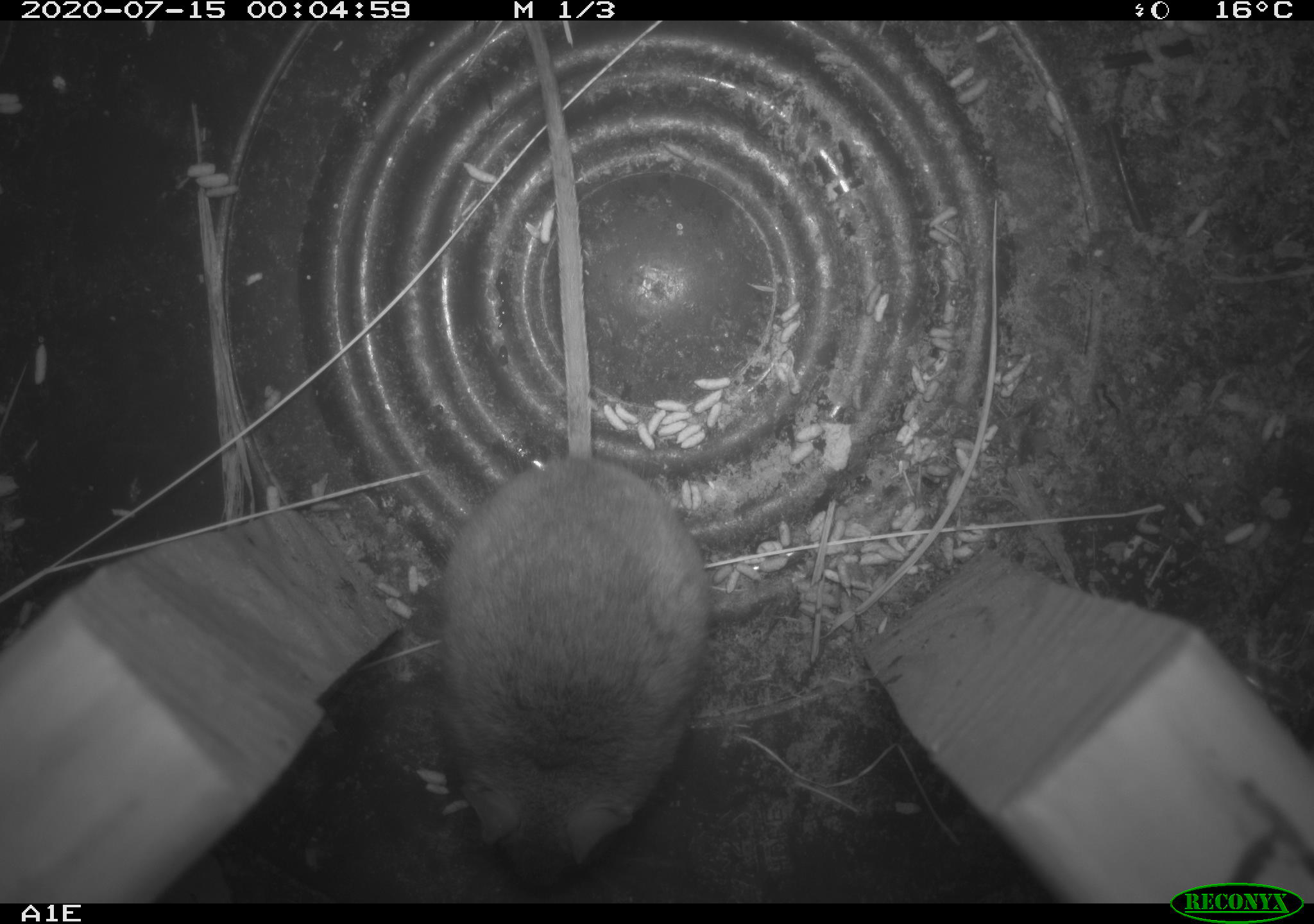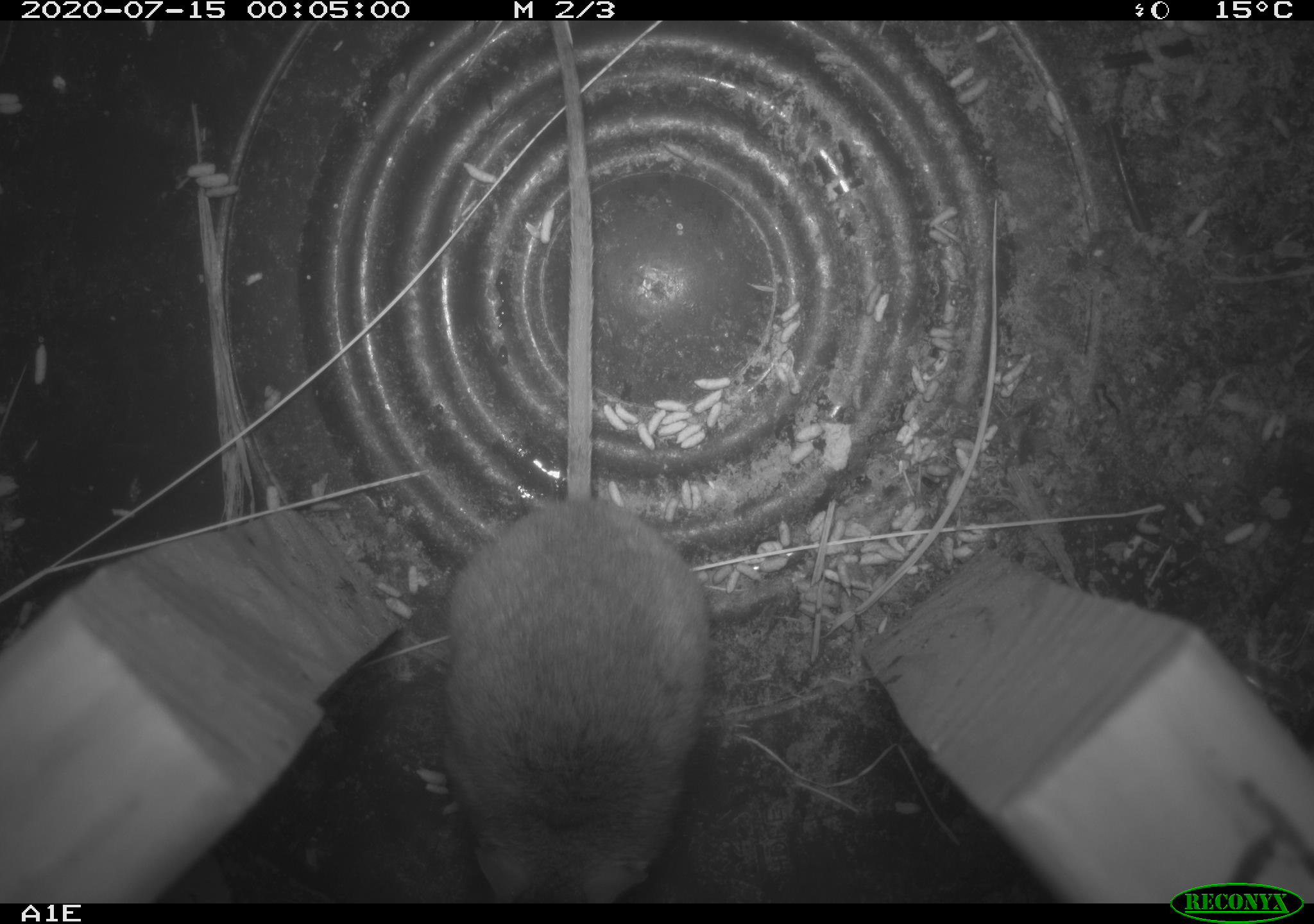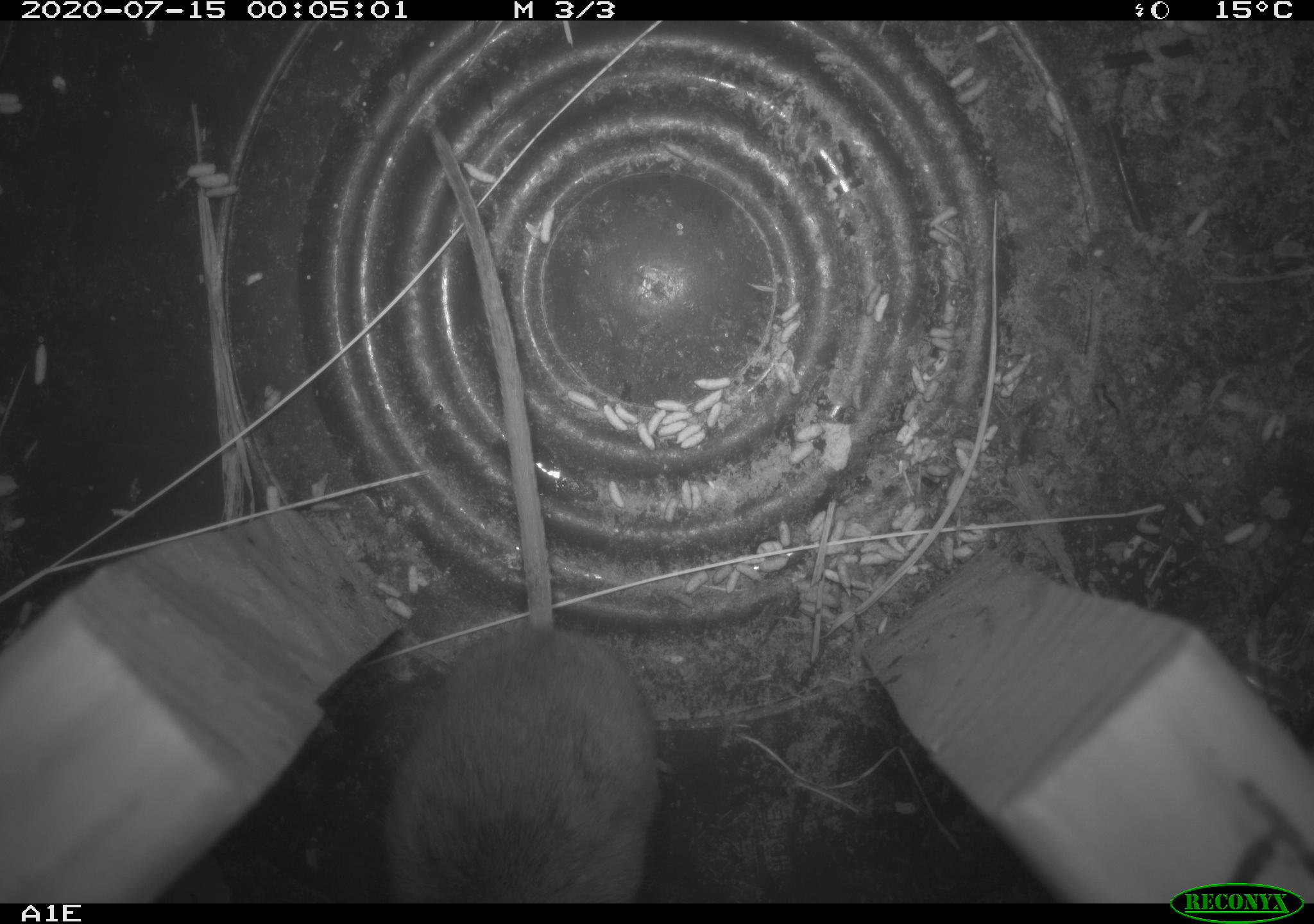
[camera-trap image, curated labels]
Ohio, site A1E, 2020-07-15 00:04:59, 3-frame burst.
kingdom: Animalia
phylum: Chordata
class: Mammalia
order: Rodentia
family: Cricetidae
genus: Peromyscus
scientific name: Peromyscus leucopus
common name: white-footed mouse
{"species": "white-footed mouse (Peromyscus leucopus)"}